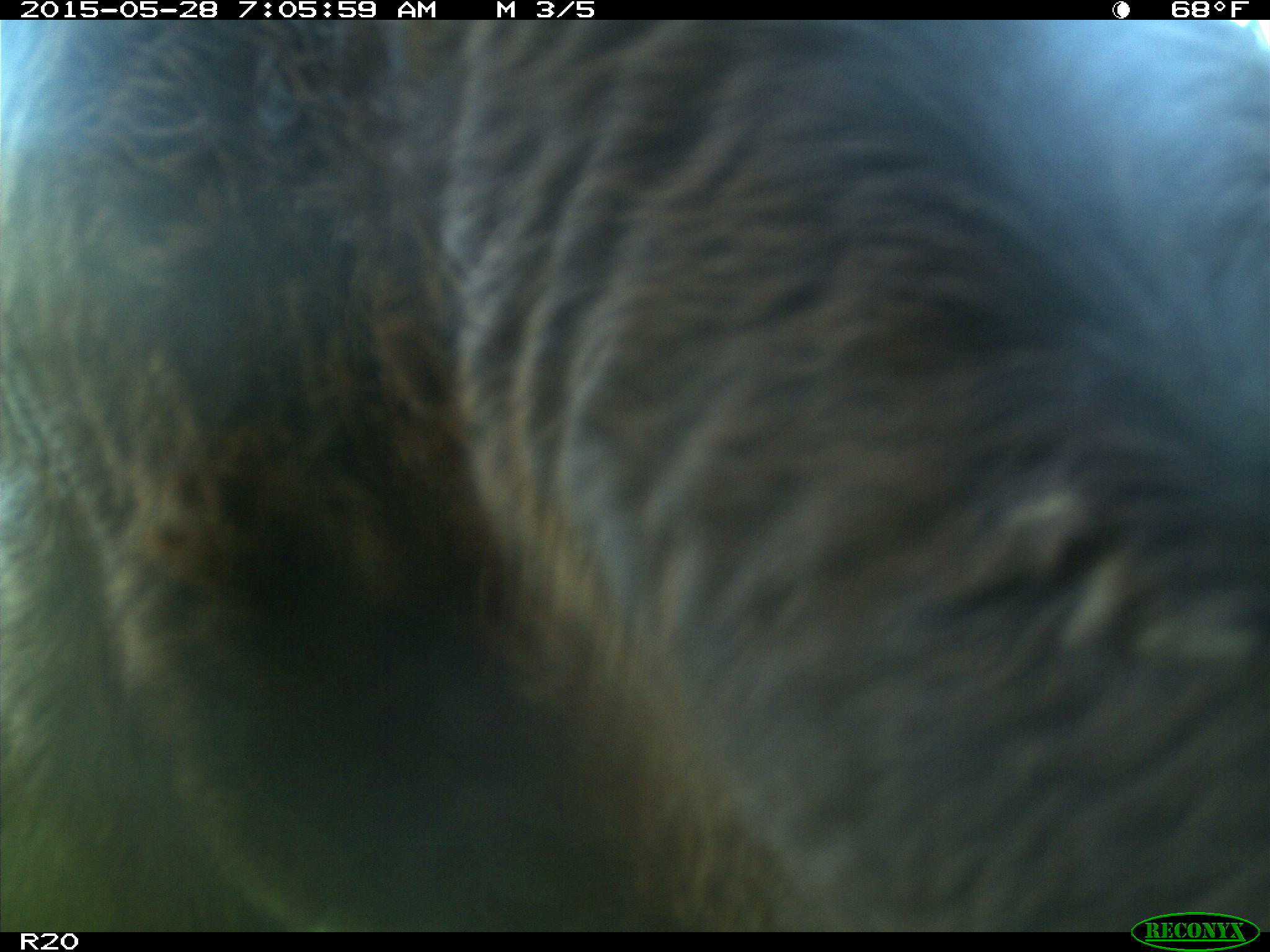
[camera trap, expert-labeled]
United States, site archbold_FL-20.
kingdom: Animalia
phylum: Chordata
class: Mammalia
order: Artiodactyla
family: Bovidae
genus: Bos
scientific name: Bos taurus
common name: domestic cow